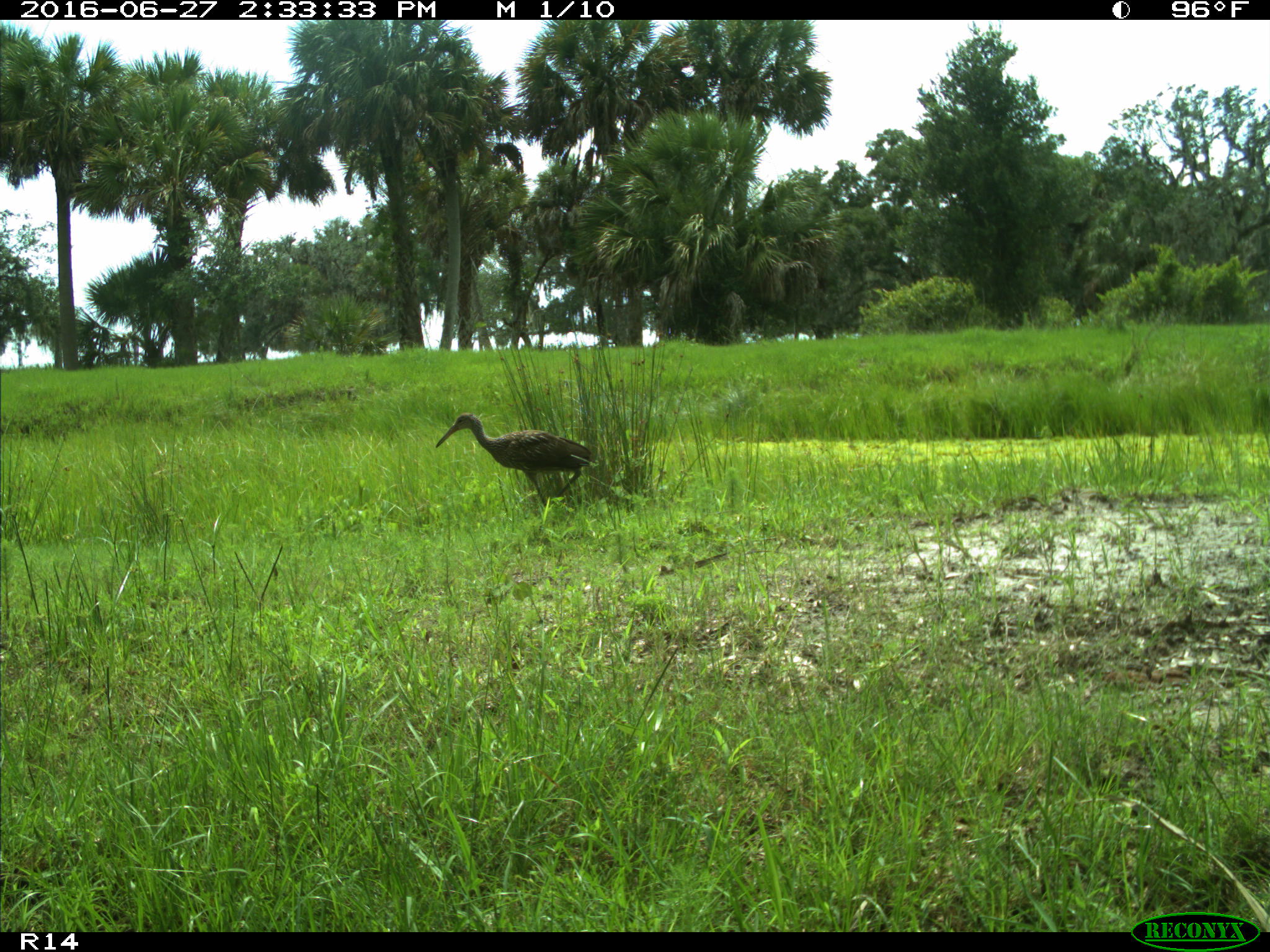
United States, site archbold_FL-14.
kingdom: Animalia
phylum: Chordata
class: Aves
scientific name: Aves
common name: birds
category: unidentified bird